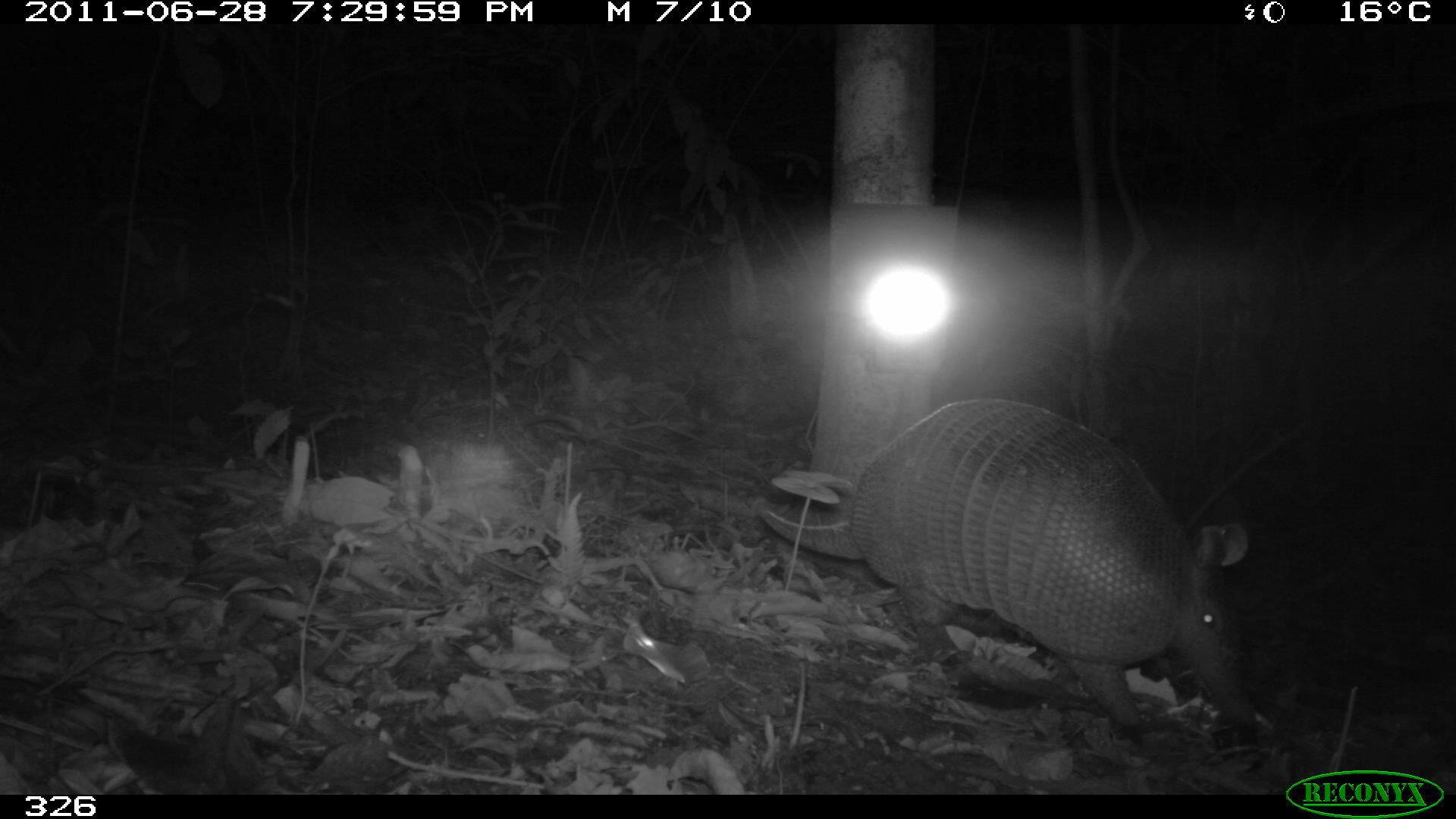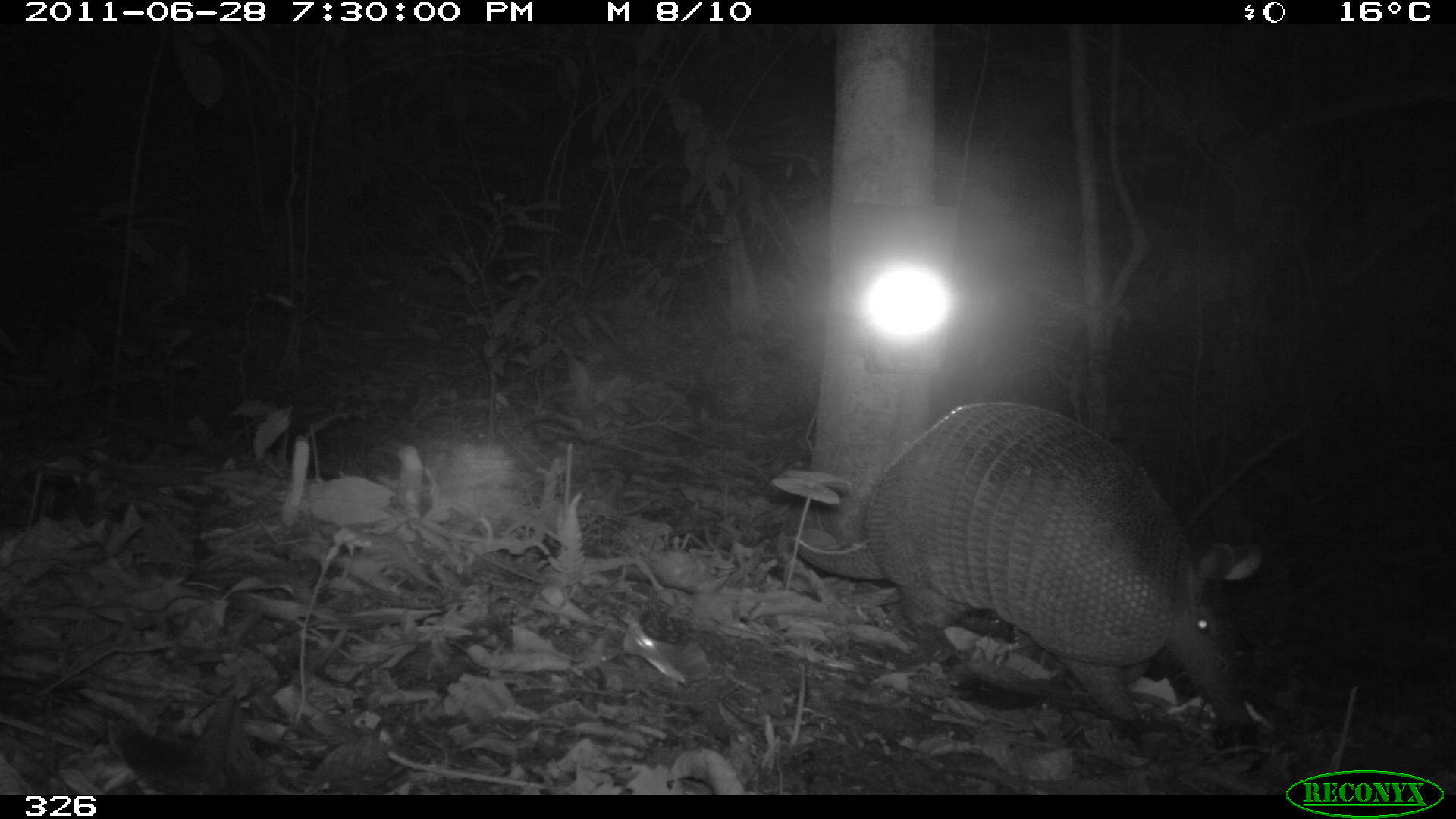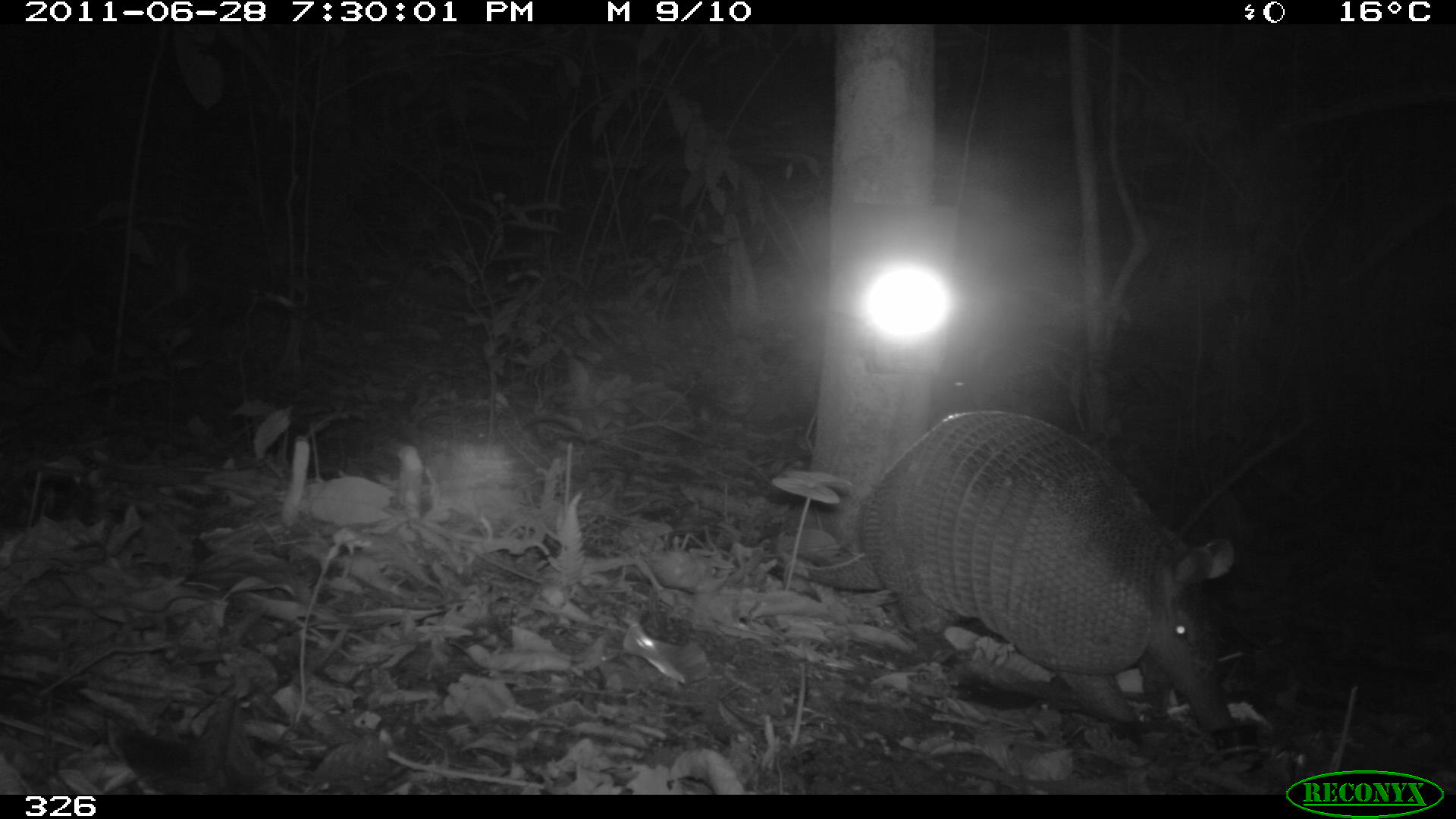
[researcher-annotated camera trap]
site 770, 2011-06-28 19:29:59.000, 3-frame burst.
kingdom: Animalia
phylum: Chordata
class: Mammalia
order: Cingulata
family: Dasypodidae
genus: Dasypus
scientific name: Dasypus novemcinctus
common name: nine-banded armadillo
Dasypus novemcinctus (nine-banded armadillo).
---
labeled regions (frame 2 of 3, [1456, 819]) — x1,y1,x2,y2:
dasypus novemcinctus: 785,398,1268,736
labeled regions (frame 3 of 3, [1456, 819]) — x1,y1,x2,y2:
dasypus novemcinctus: 779,407,1238,735